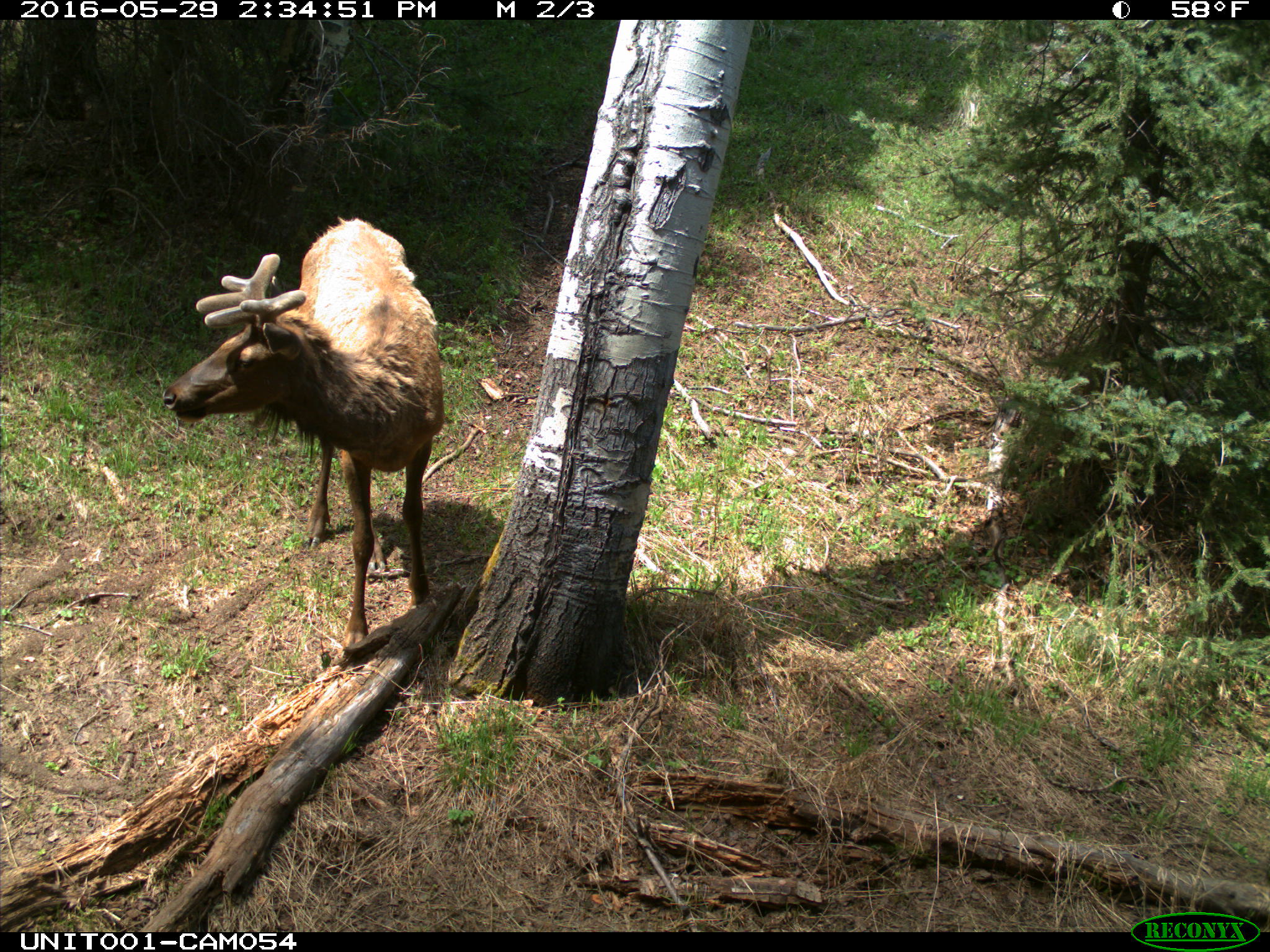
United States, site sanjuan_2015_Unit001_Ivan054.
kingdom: Animalia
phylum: Chordata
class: Mammalia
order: Artiodactyla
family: Cervidae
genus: Cervus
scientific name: Cervus elaphus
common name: red deer